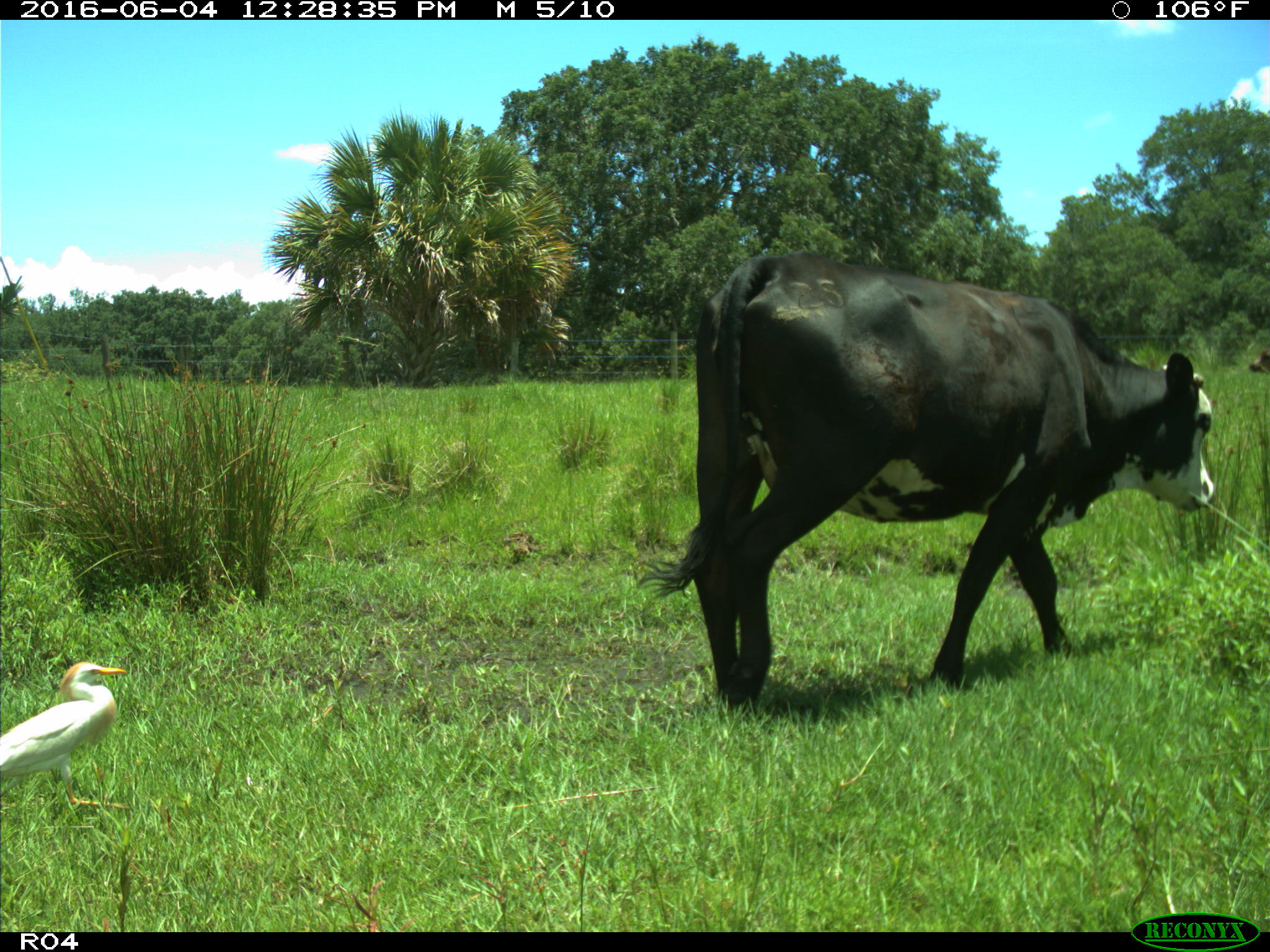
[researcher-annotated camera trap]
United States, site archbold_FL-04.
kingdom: Animalia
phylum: Chordata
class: Mammalia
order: Artiodactyla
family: Bovidae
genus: Bos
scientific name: Bos taurus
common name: domestic cow